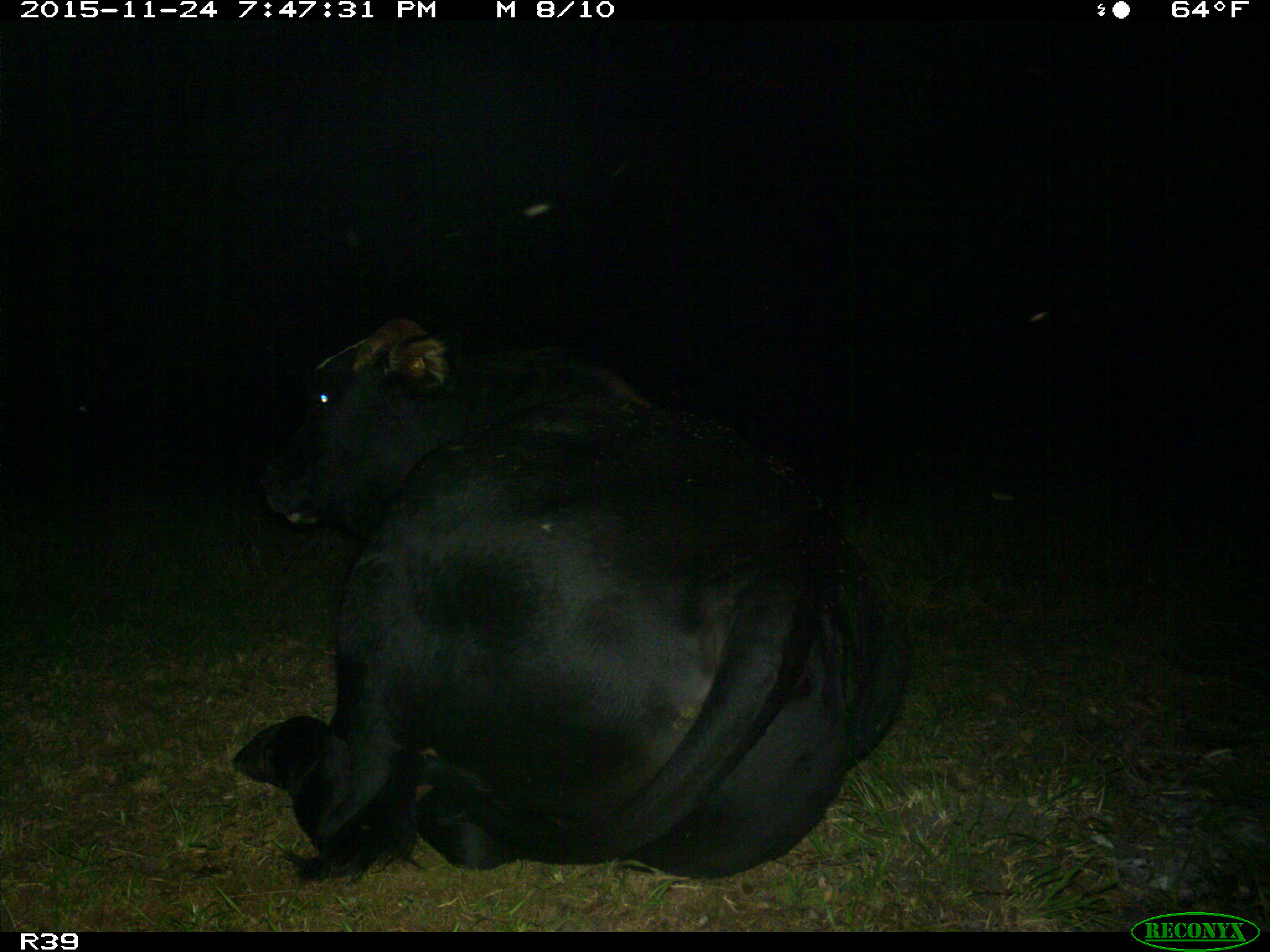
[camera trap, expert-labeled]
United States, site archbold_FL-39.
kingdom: Animalia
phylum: Chordata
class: Mammalia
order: Artiodactyla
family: Bovidae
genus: Bos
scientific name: Bos taurus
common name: domestic cow